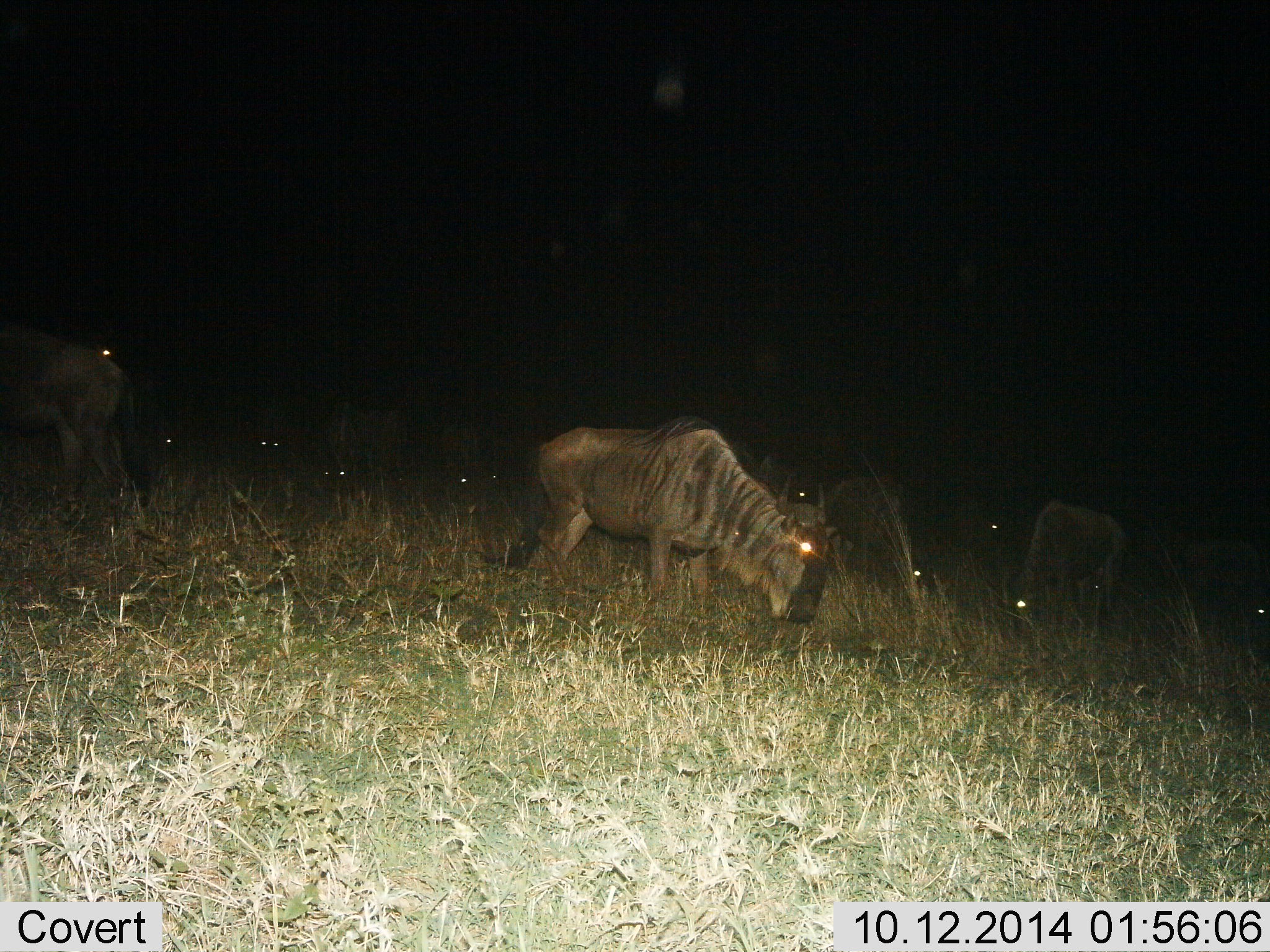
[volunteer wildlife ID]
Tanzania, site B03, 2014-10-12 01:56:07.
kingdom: Animalia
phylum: Chordata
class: Mammalia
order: Artiodactyla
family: Bovidae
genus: Connochaetes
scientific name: Connochaetes taurinus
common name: blue wildebeest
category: wildebeest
Wildebeest (blue wildebeest) (Connochaetes taurinus), count 11-50. Behavior (volunteer vote fractions): standing 60%, resting 10%, moving 20%, interacting 0%. Young present (vote fraction): 0%. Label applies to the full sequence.